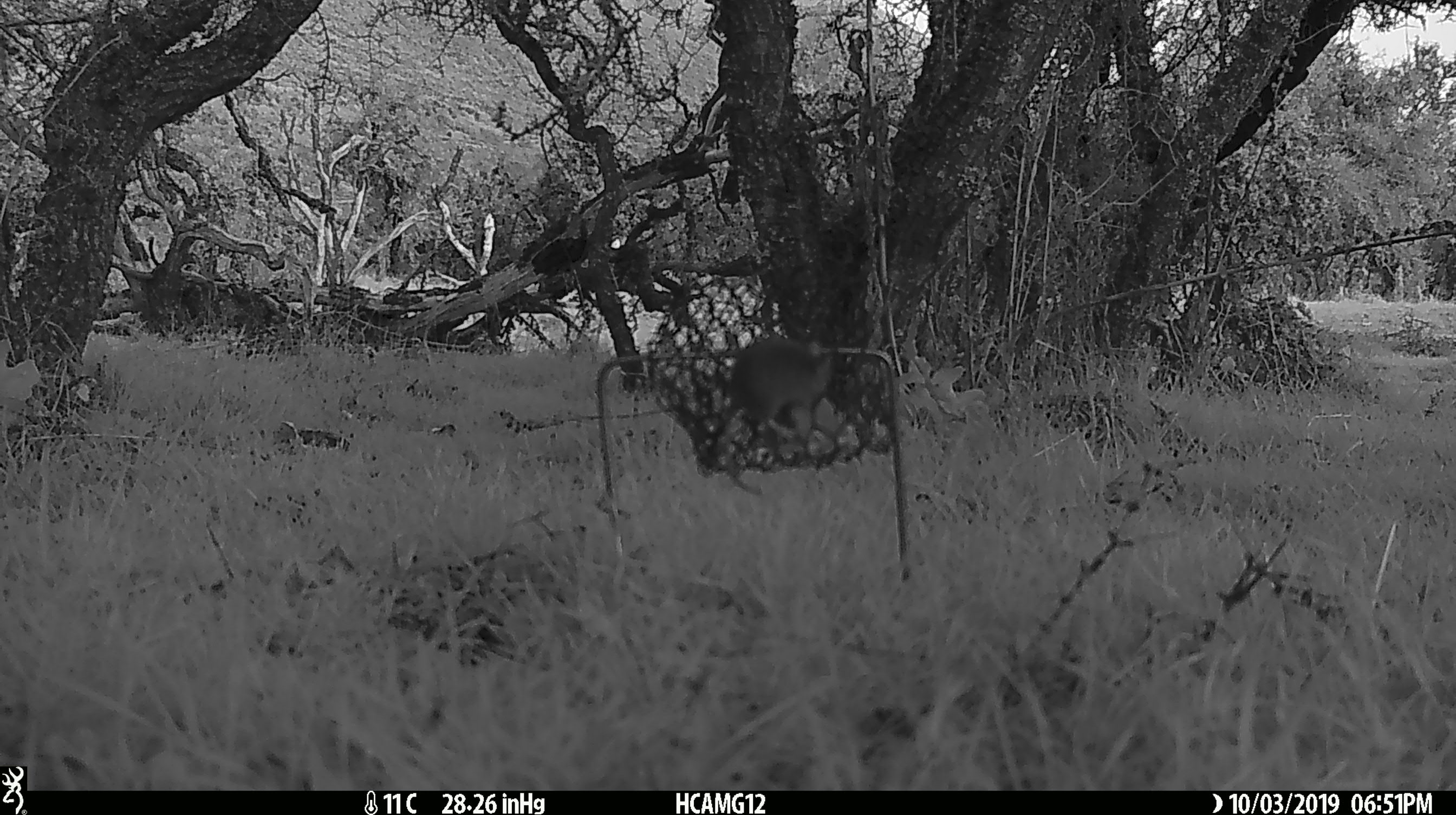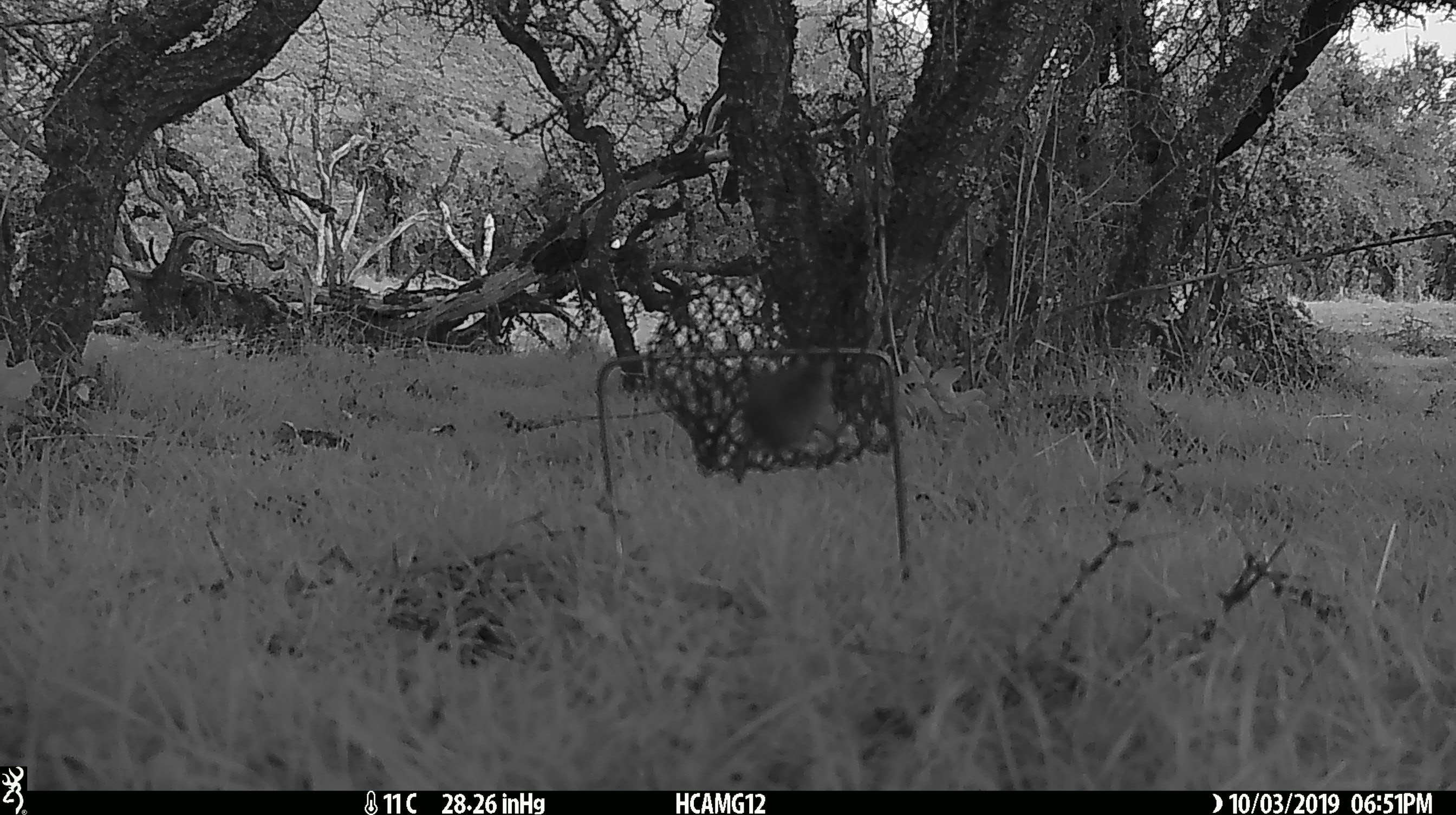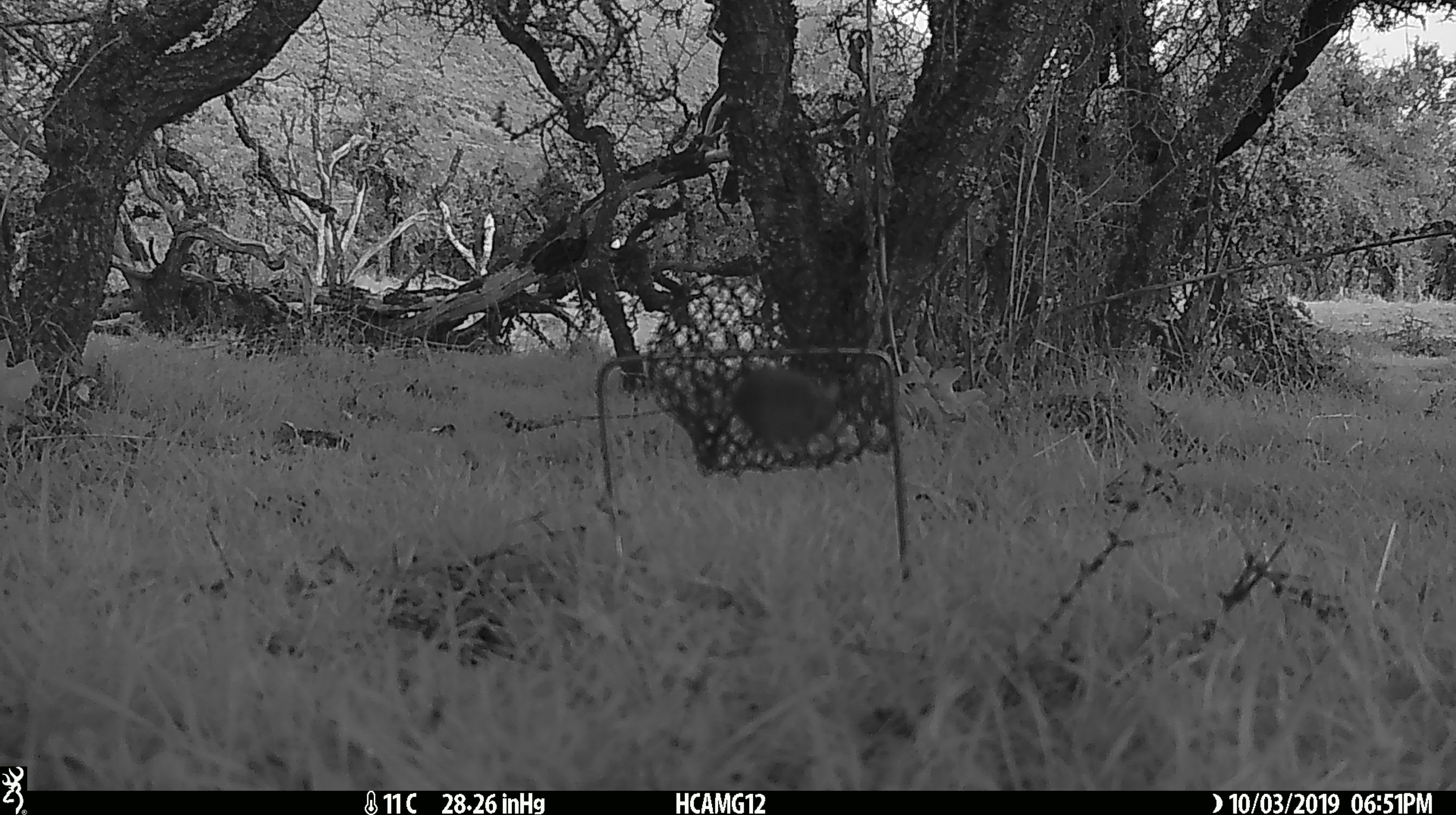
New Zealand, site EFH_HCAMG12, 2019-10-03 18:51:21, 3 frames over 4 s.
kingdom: Animalia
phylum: Chordata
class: Mammalia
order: Rodentia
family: Muridae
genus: Mus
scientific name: Mus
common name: mouse